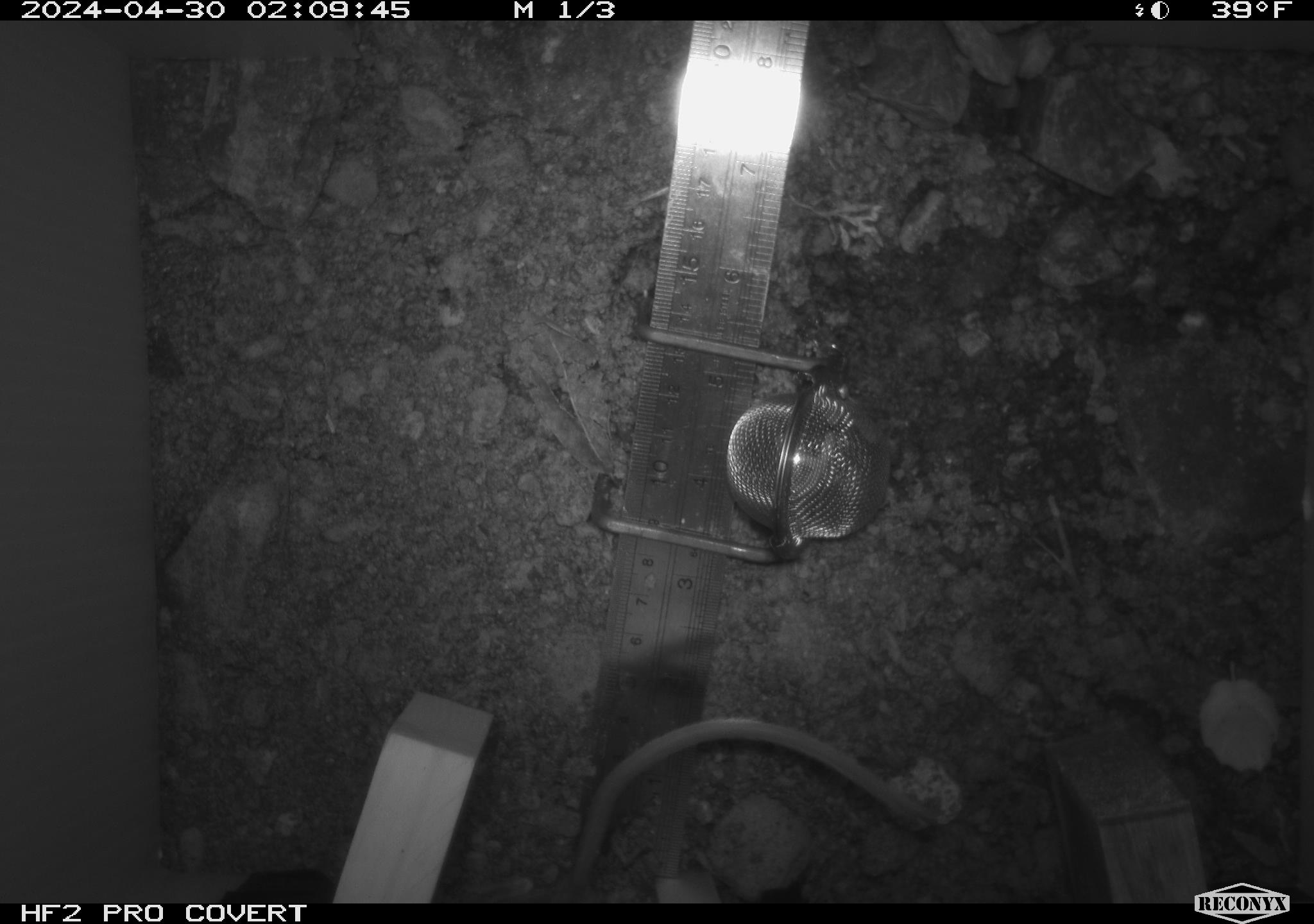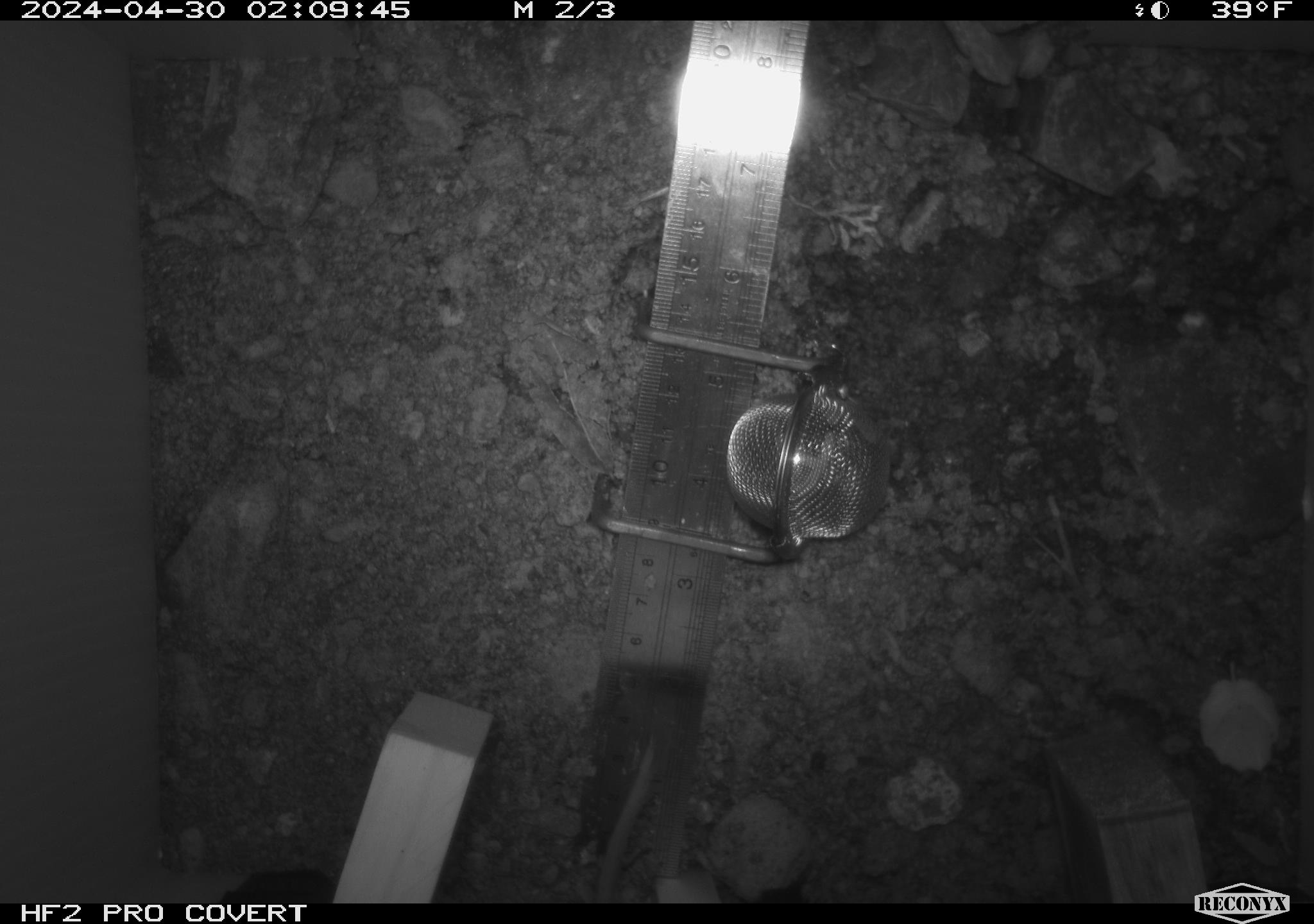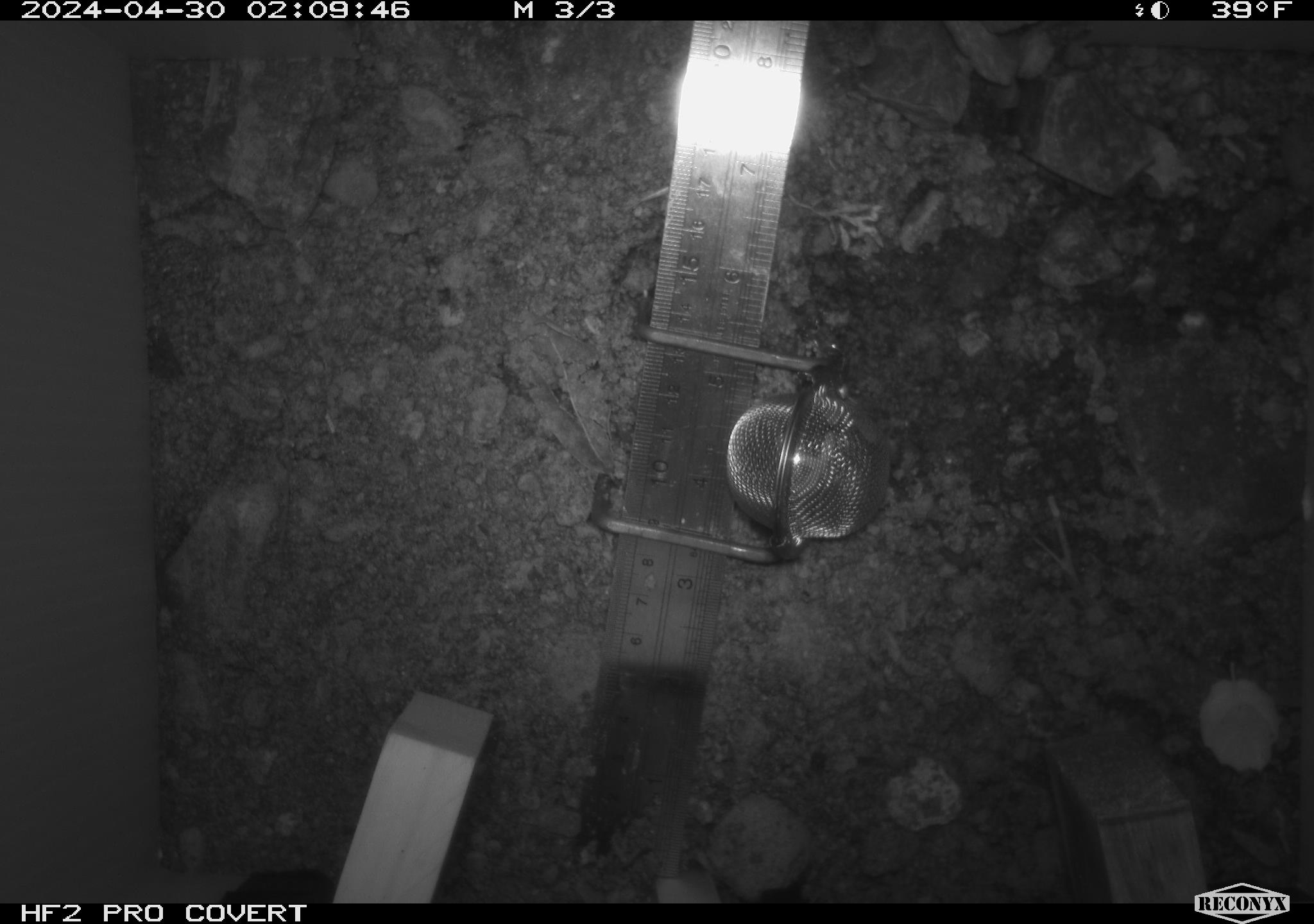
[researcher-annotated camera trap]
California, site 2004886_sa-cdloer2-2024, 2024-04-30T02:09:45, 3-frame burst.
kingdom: Animalia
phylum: Chordata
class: Mammalia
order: Rodentia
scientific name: Rodentia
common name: woodrat or rat or mouse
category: woodrat or rat or mouse species